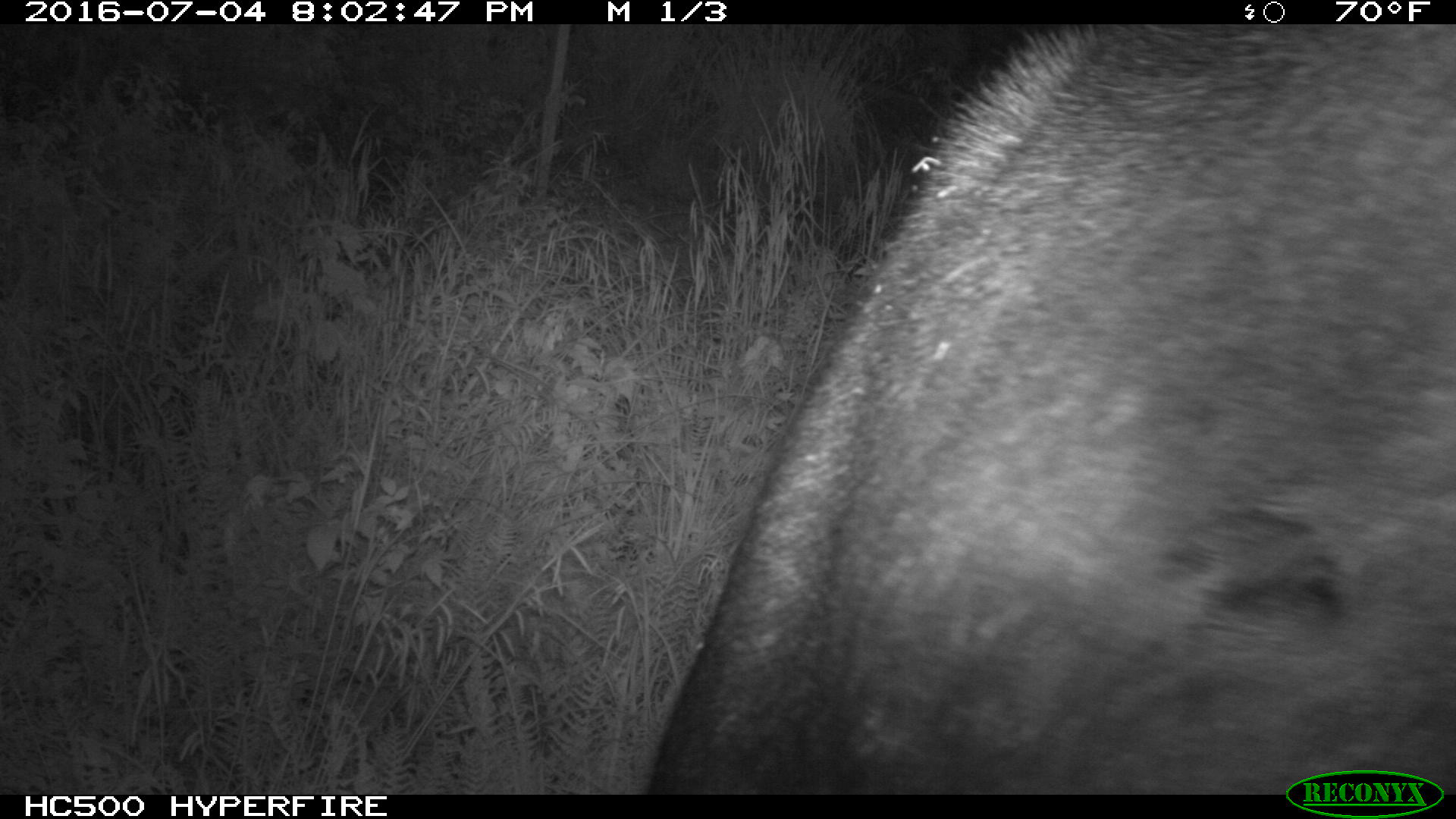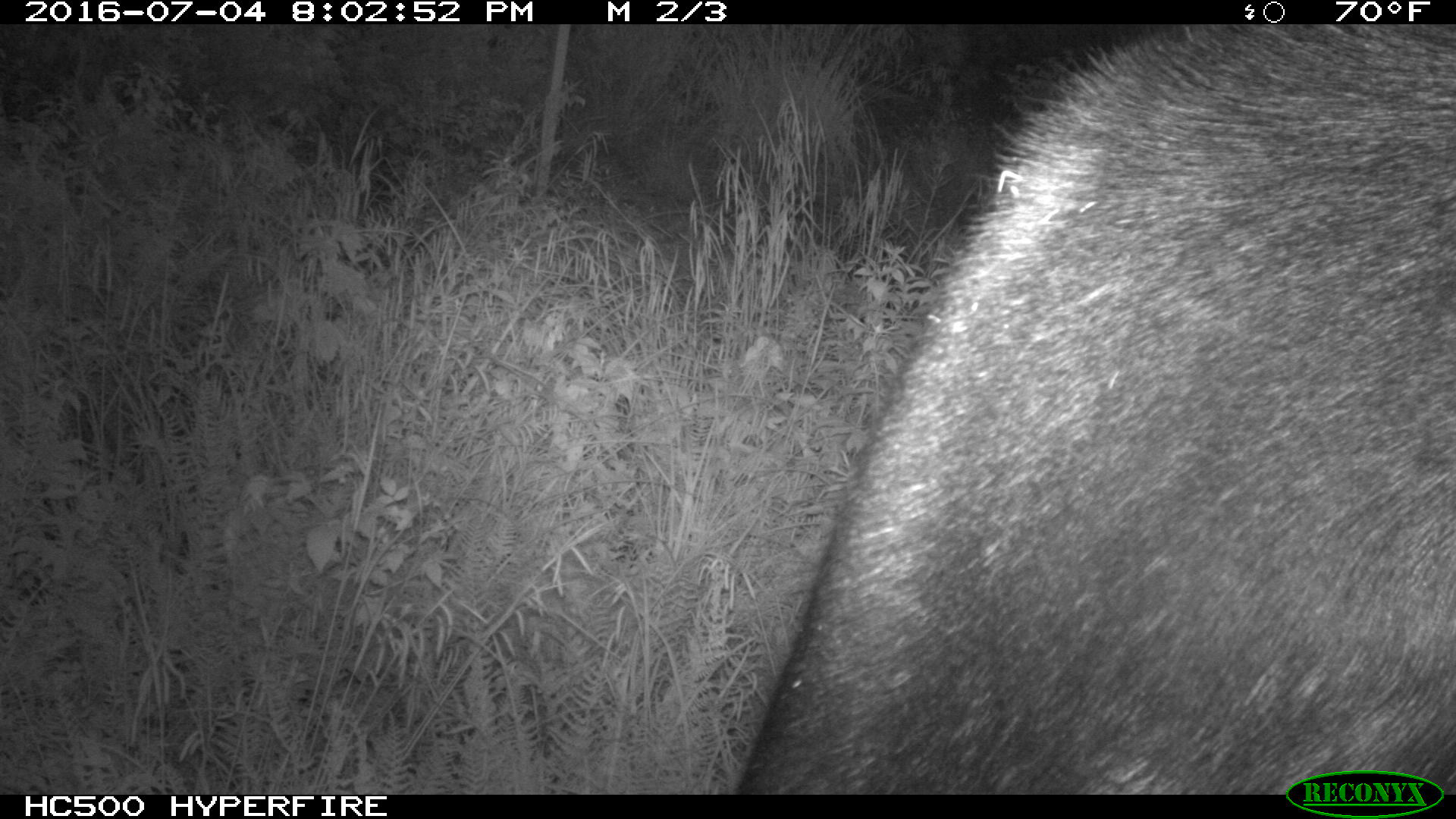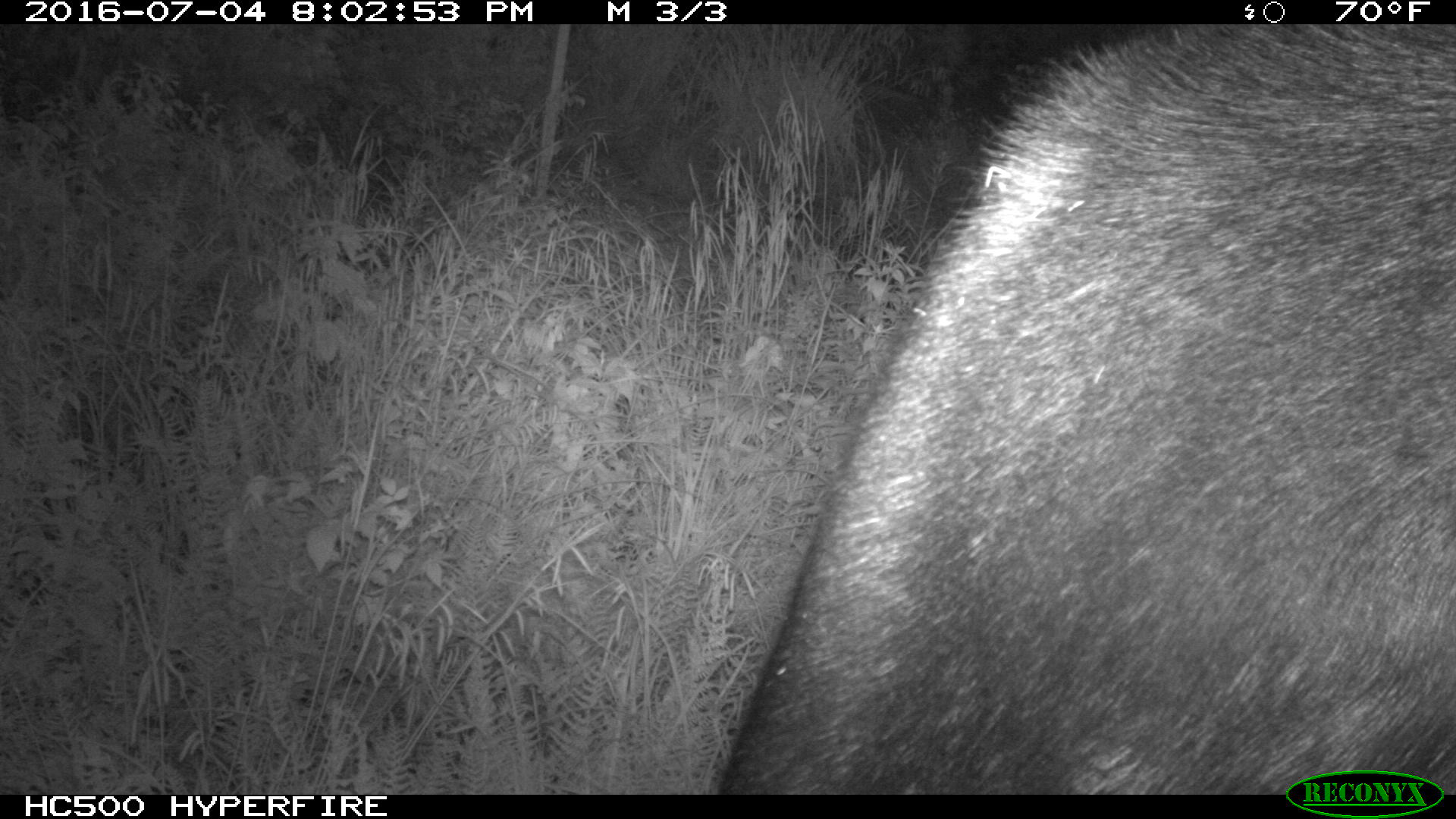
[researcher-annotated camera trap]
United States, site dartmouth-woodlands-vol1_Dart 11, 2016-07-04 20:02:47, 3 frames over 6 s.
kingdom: Animalia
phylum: Chordata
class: Mammalia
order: Artiodactyla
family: Cervidae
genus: Alces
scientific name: Alces alces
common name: moose